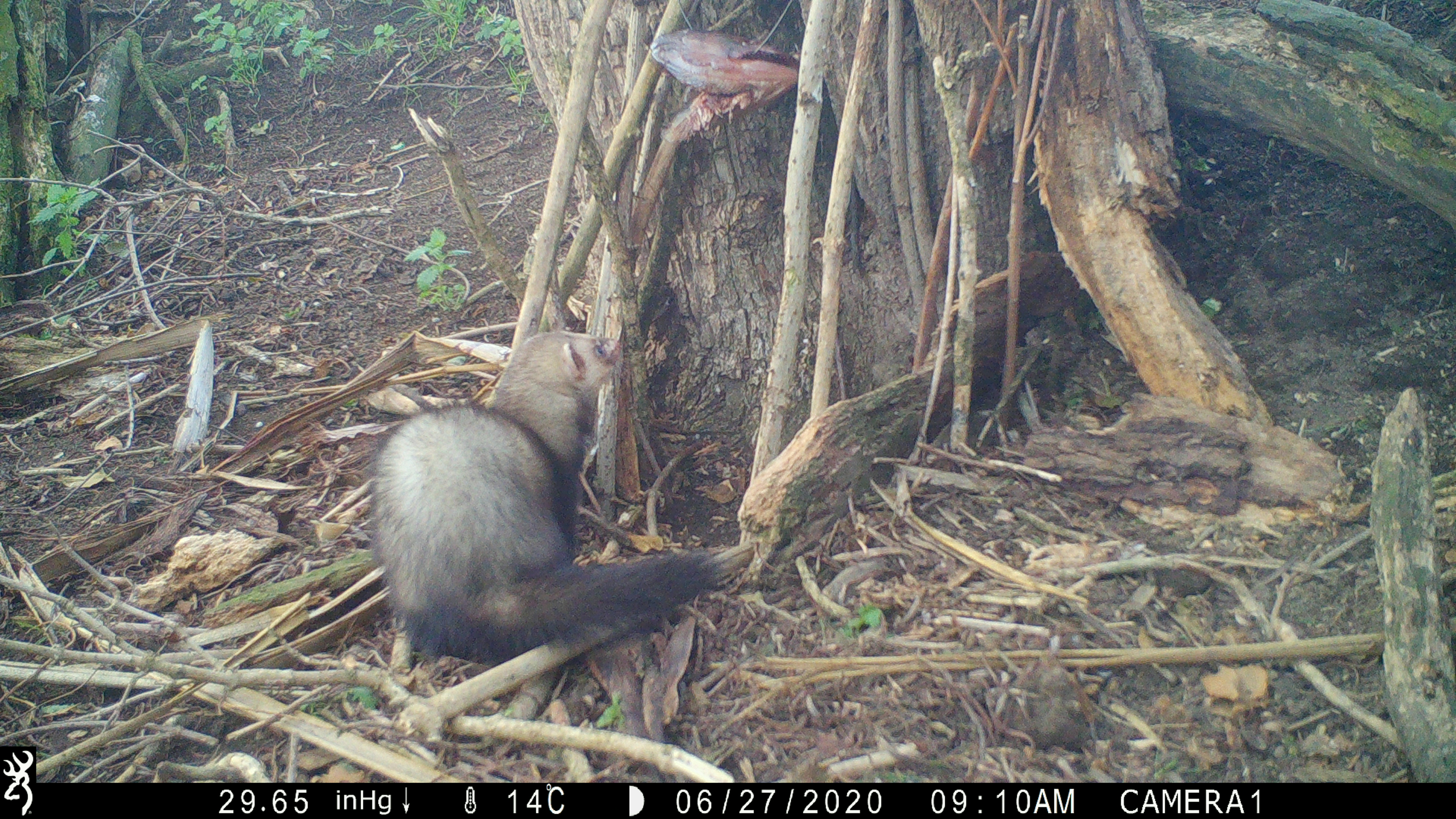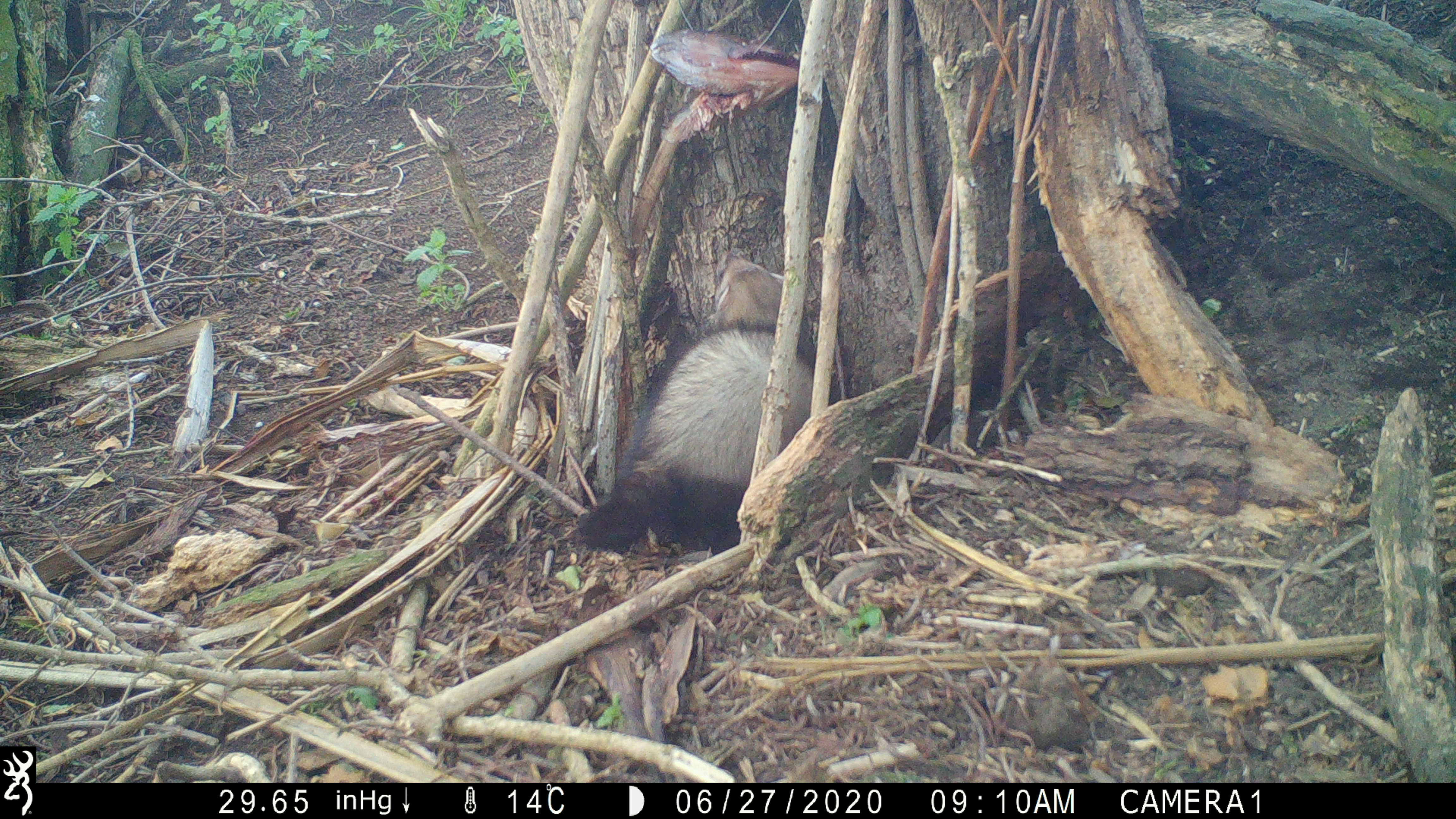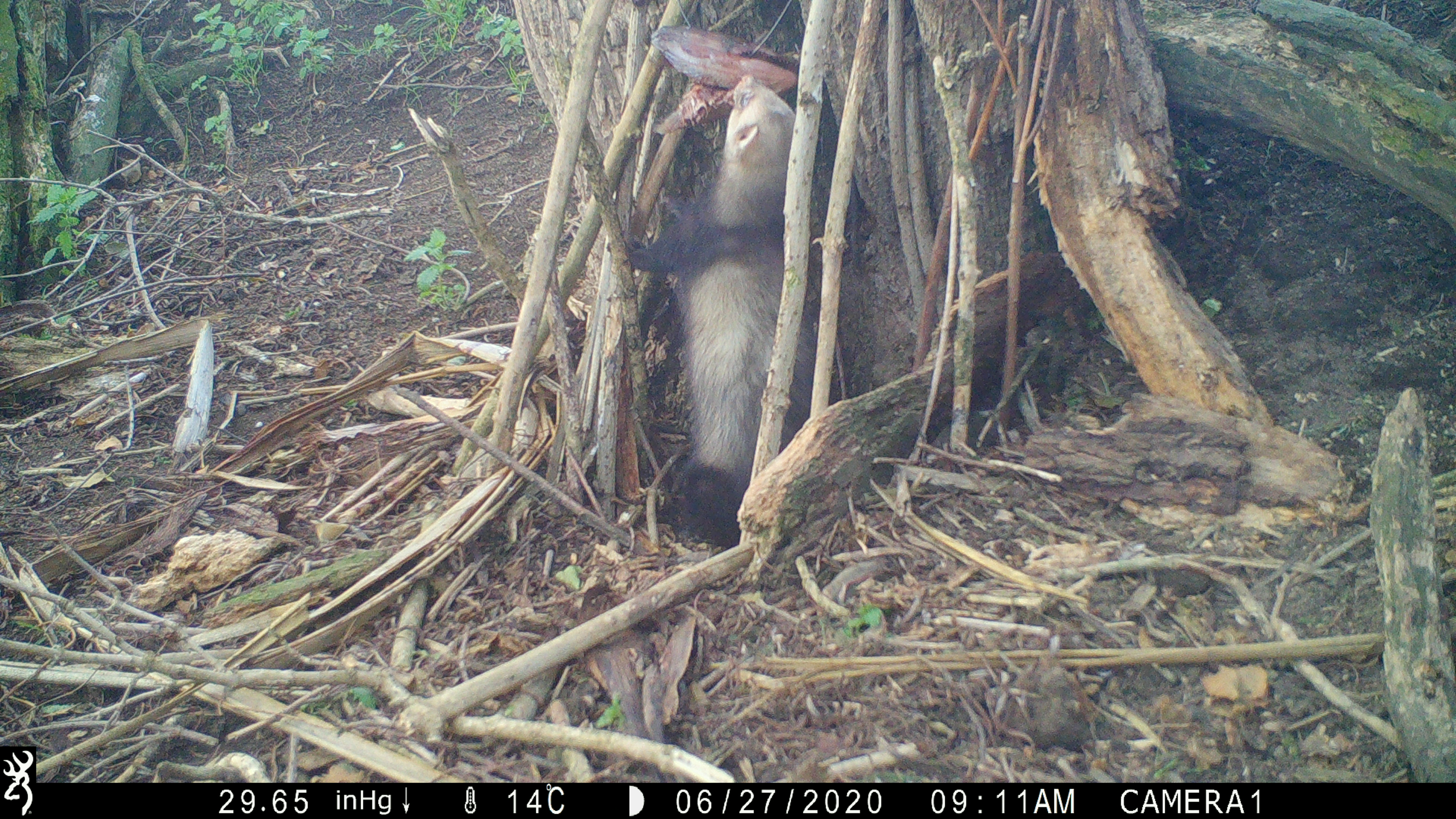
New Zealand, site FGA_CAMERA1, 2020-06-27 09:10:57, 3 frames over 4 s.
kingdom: Animalia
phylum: Chordata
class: Mammalia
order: Carnivora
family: Mustelidae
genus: Mustela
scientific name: Mustela furo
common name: ferret